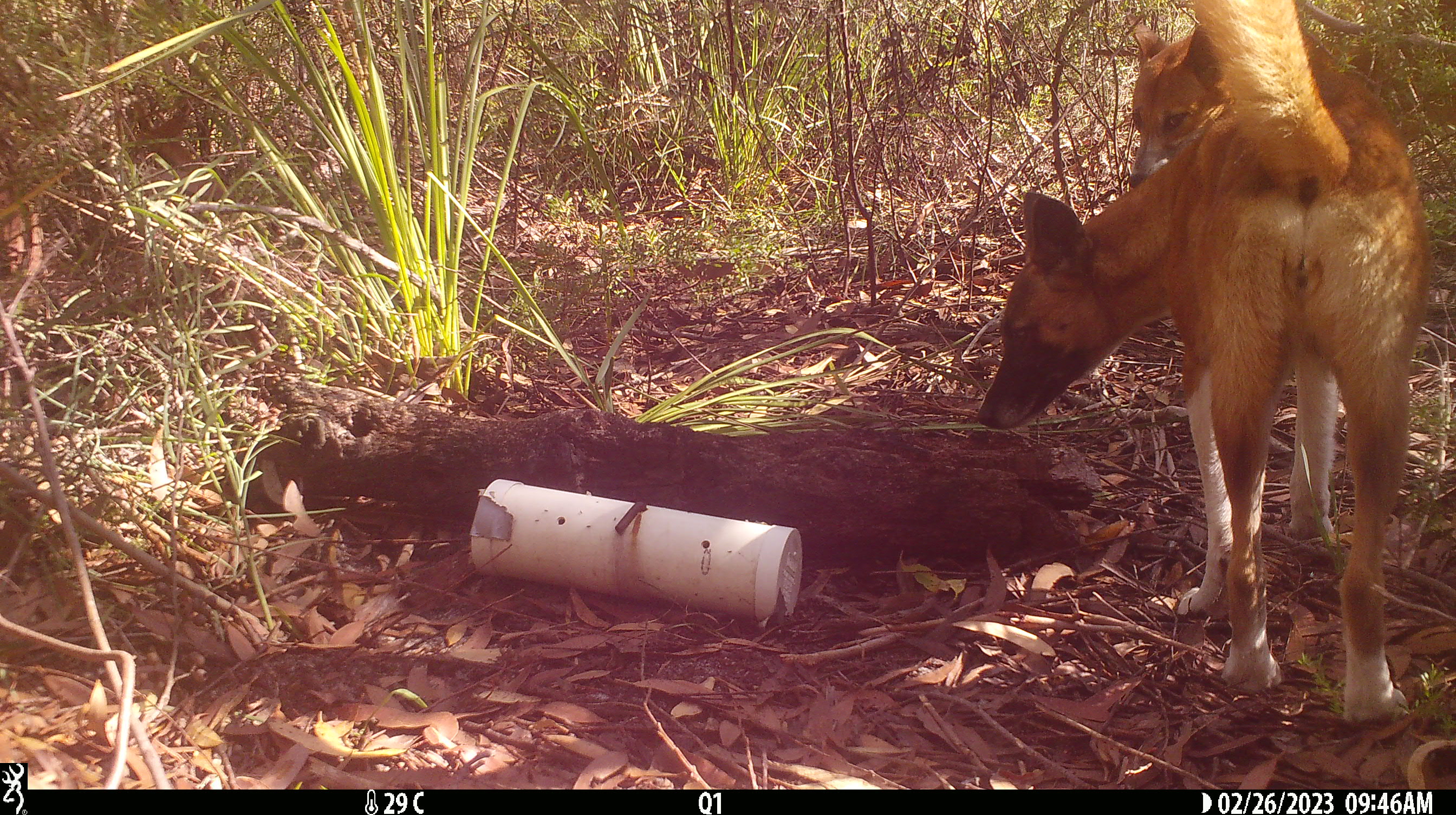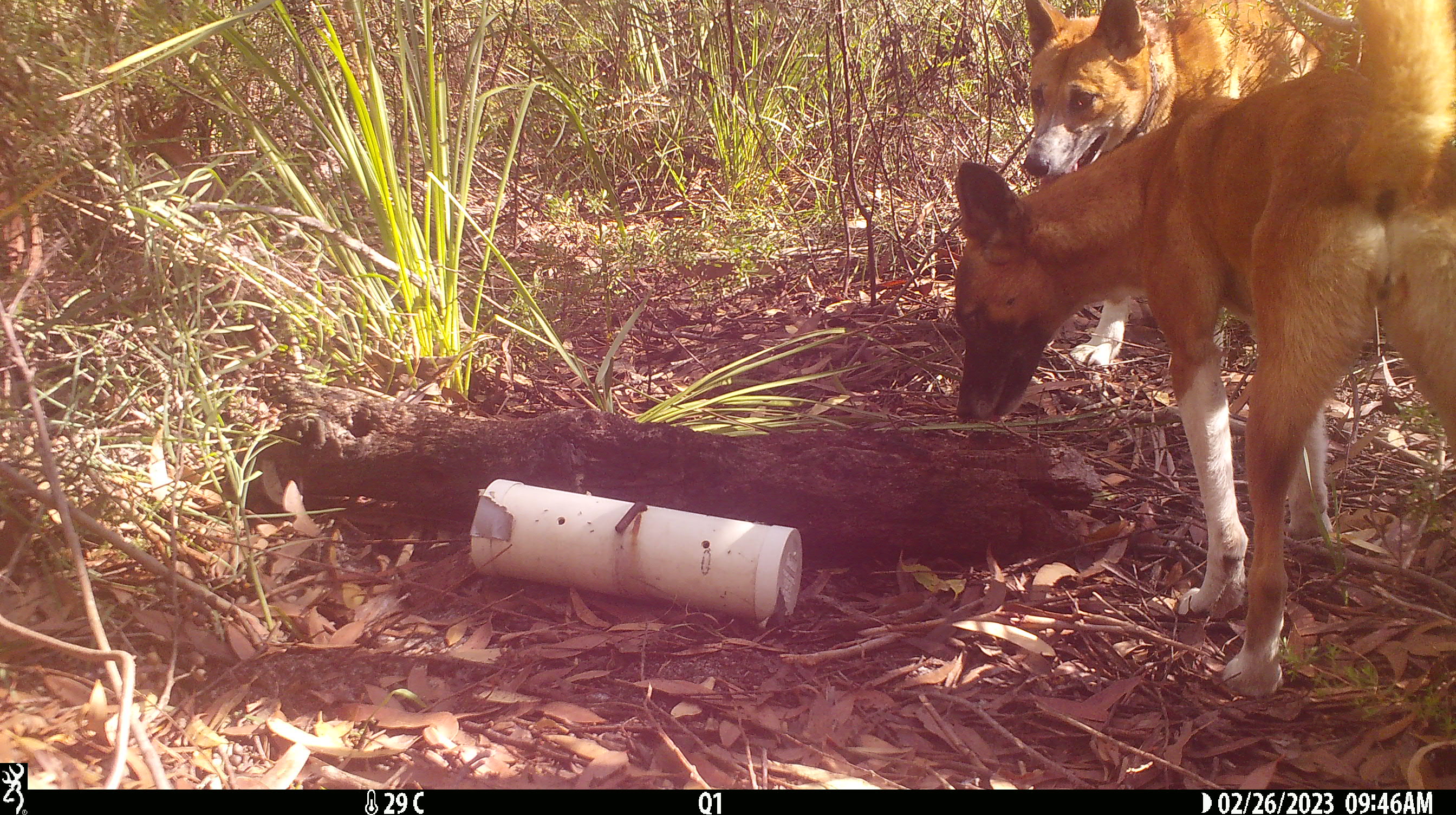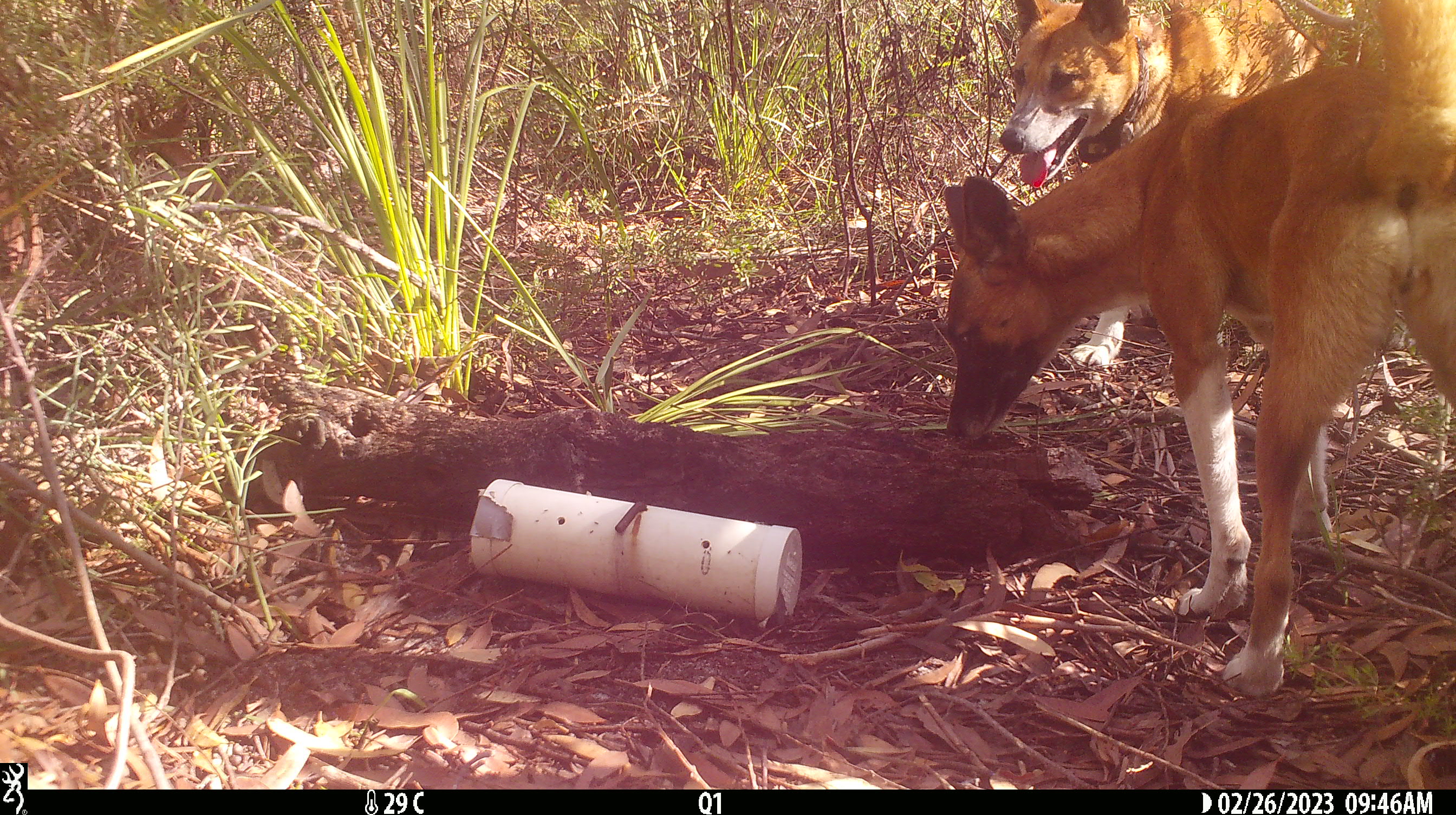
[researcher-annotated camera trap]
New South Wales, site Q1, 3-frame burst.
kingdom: Animalia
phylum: Chordata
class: Mammalia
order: Carnivora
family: Canidae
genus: Canis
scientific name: Canis familiaris dingo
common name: dingo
Dingo (Canis familiaris dingo).